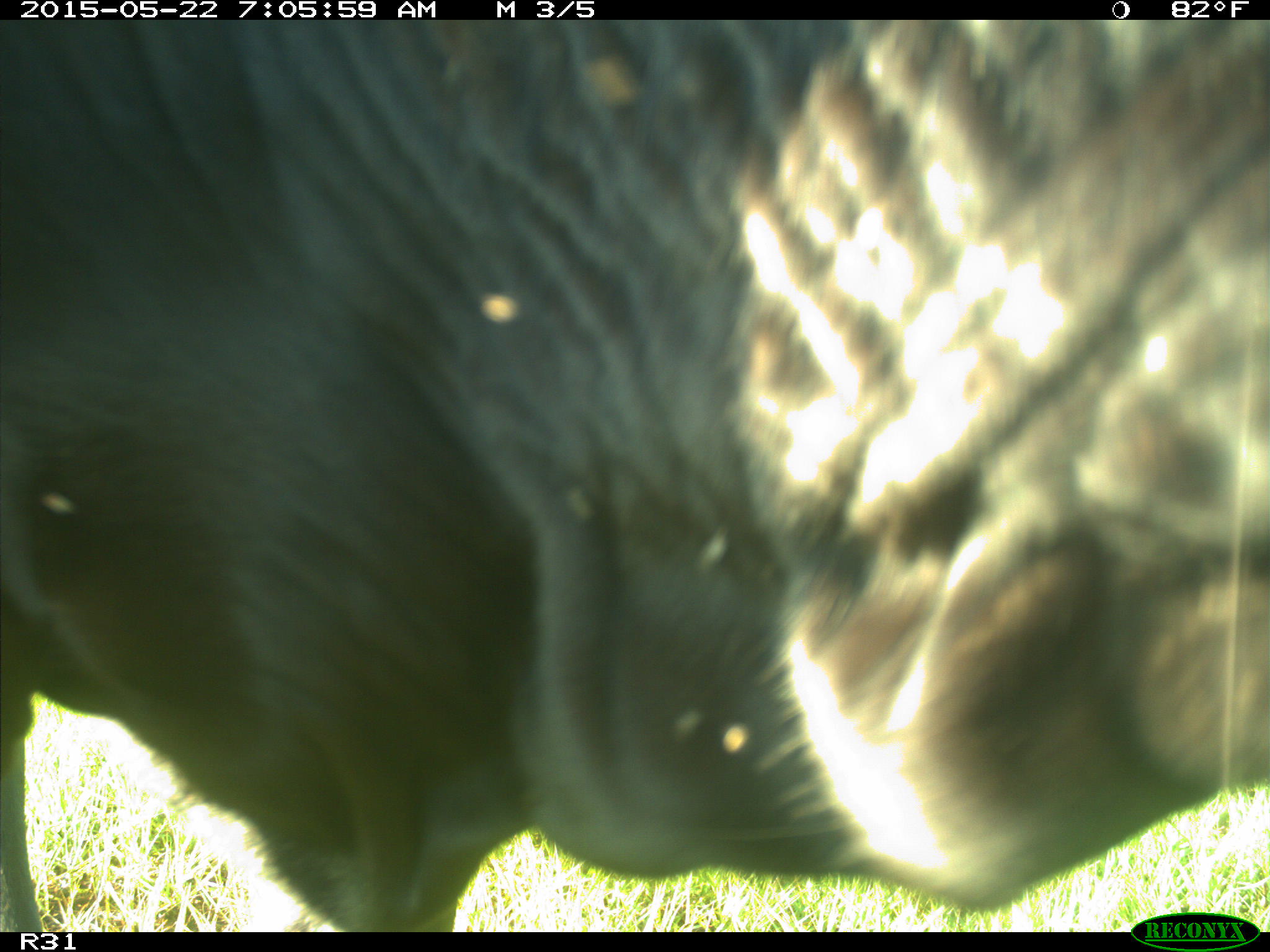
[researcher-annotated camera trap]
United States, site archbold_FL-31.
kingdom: Animalia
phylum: Chordata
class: Mammalia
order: Artiodactyla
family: Bovidae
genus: Bos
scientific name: Bos taurus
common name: domestic cow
Bos taurus (domestic cow).